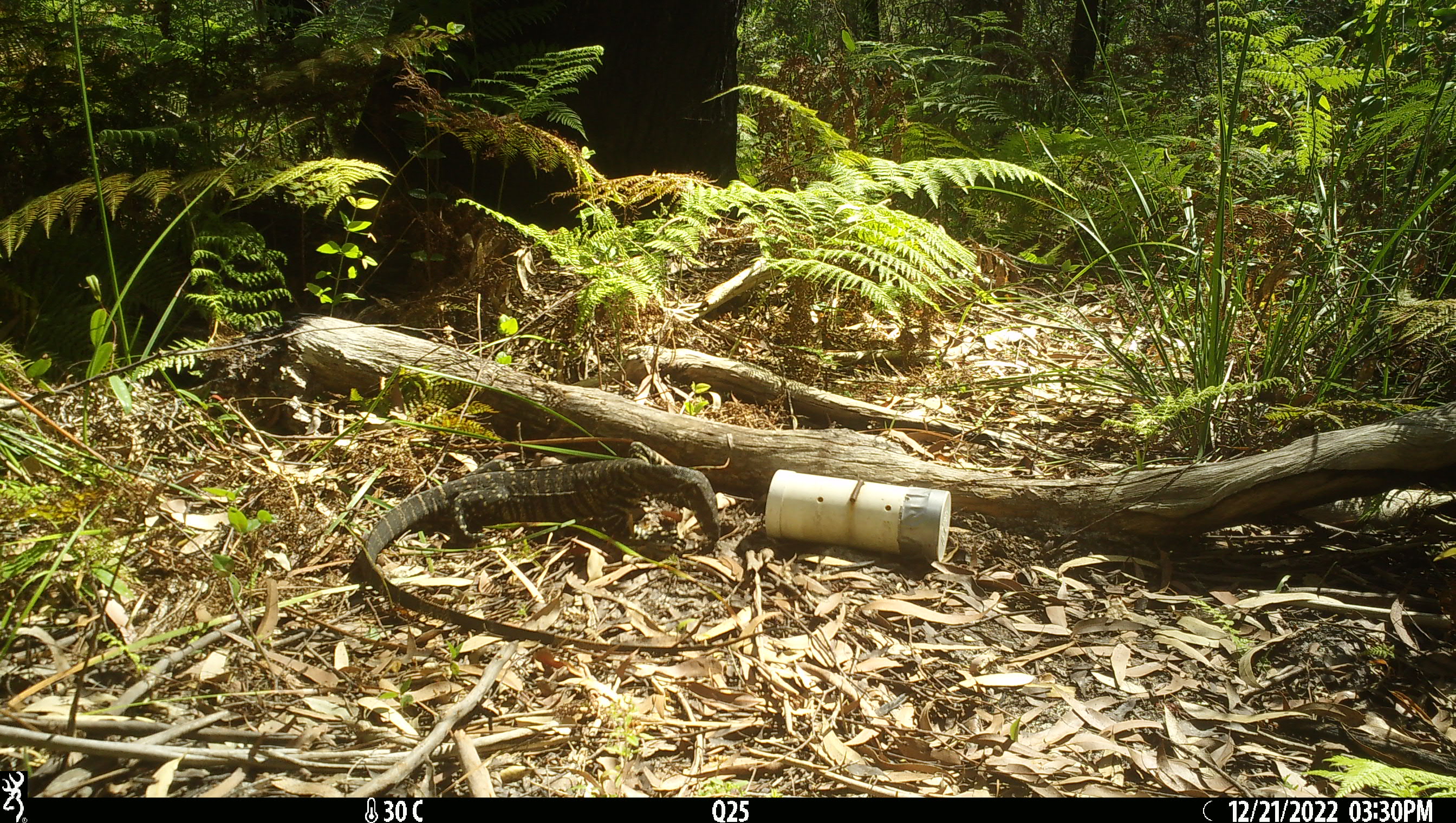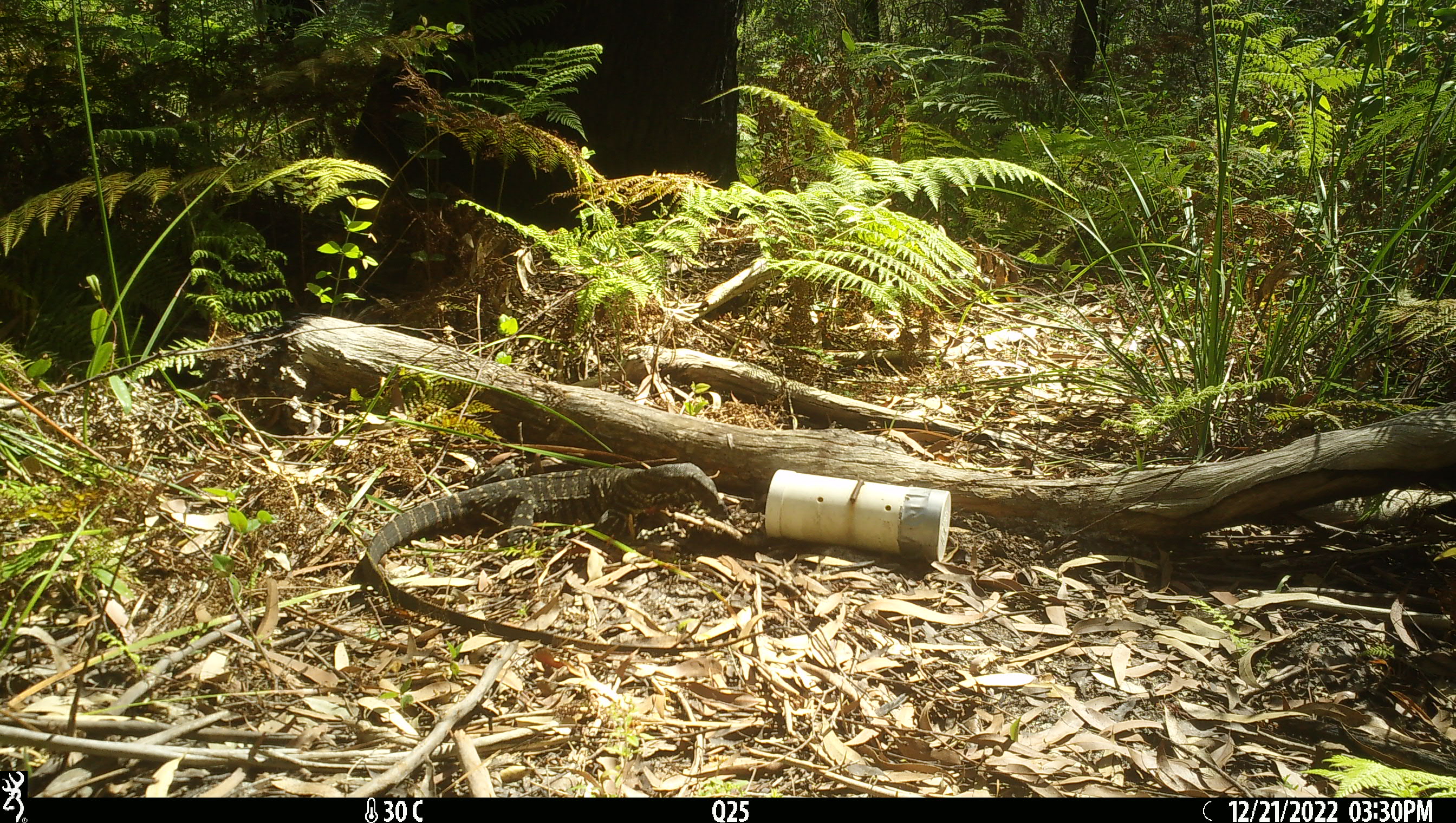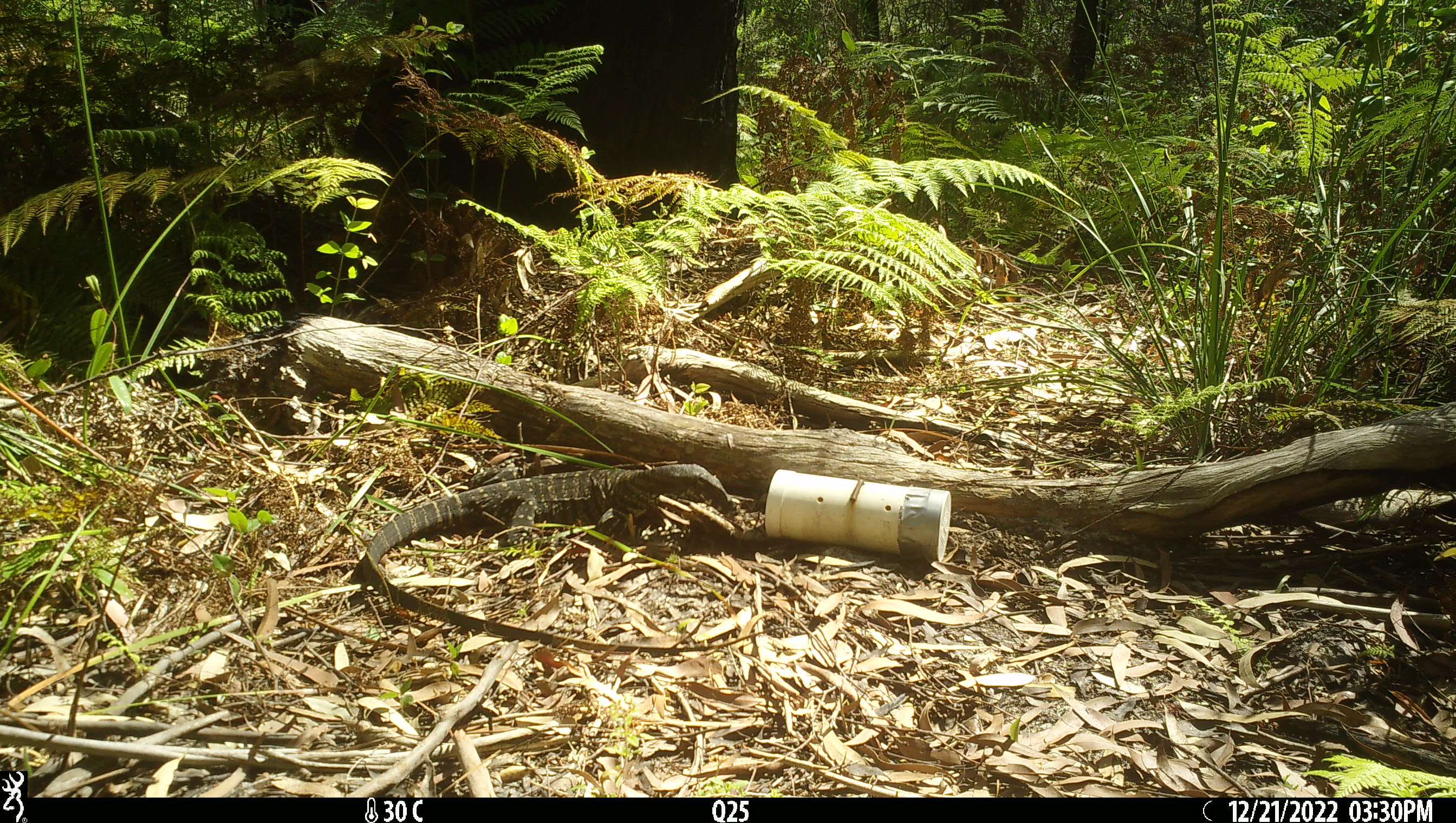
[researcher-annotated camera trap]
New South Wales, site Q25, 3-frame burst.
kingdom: Animalia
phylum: Chordata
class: Reptilia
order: Squamata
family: Varanidae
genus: Varanus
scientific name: Varanus varius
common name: lace monitor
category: goanna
Goanna (lace monitor) (Varanus varius).